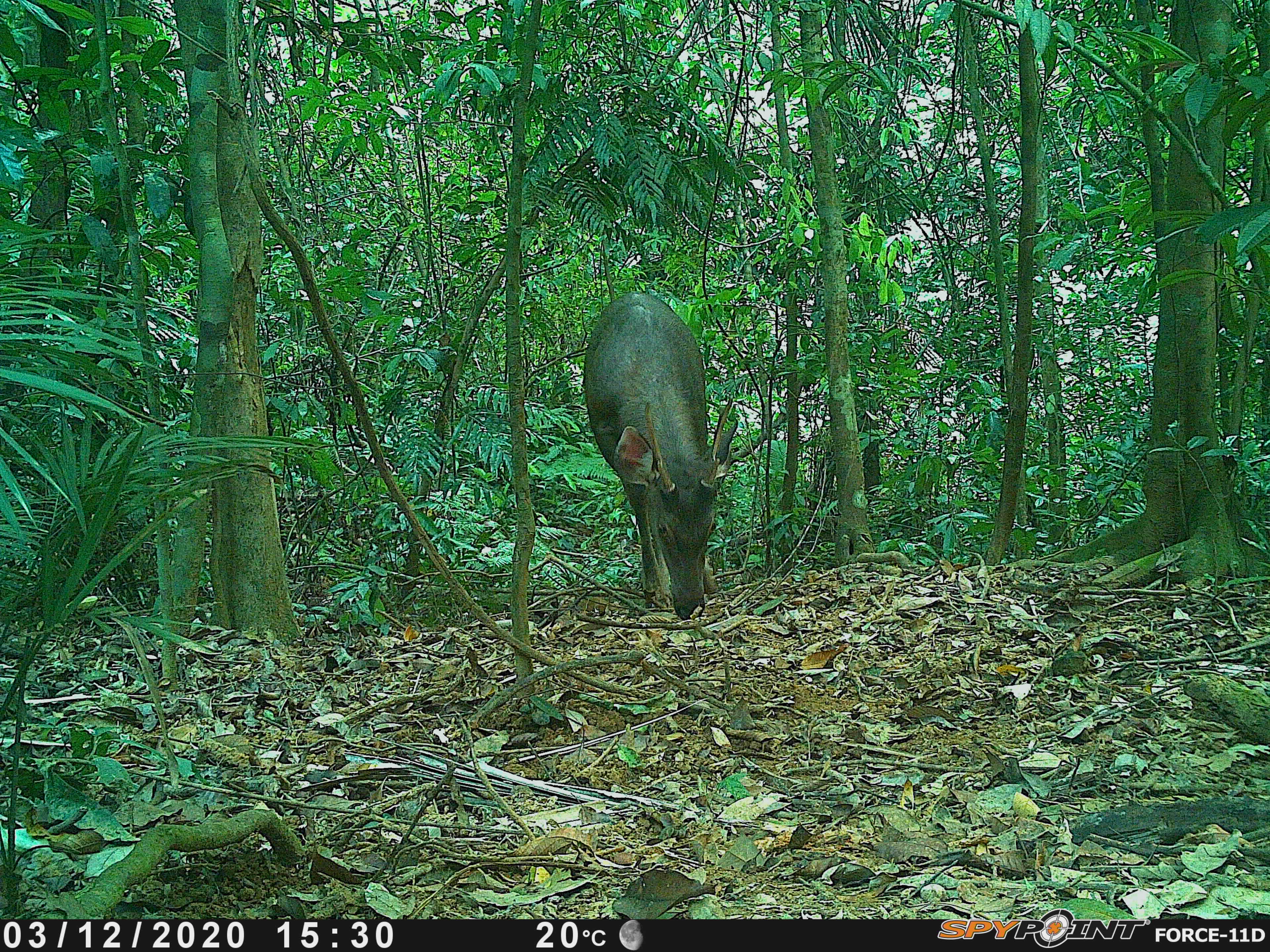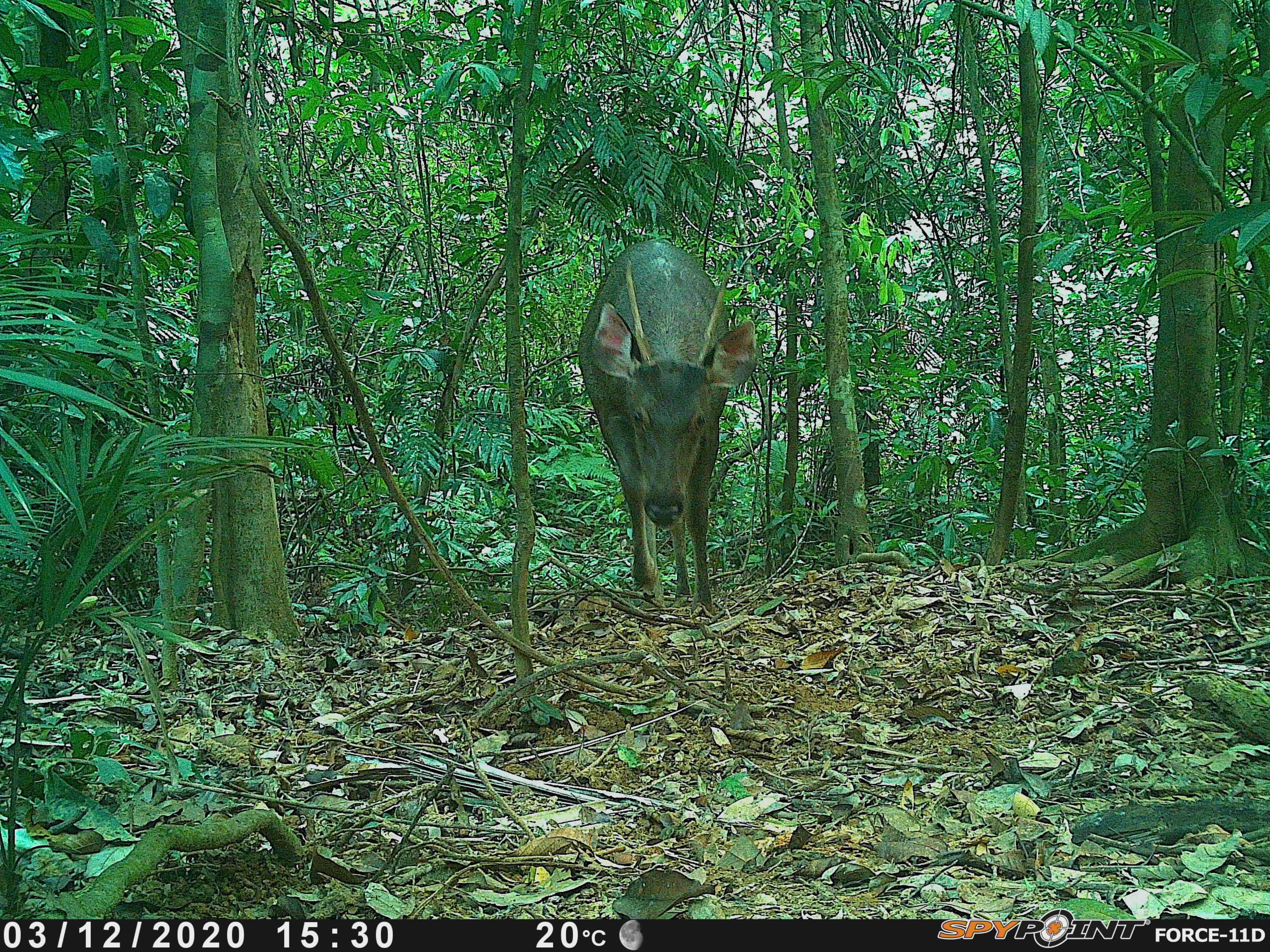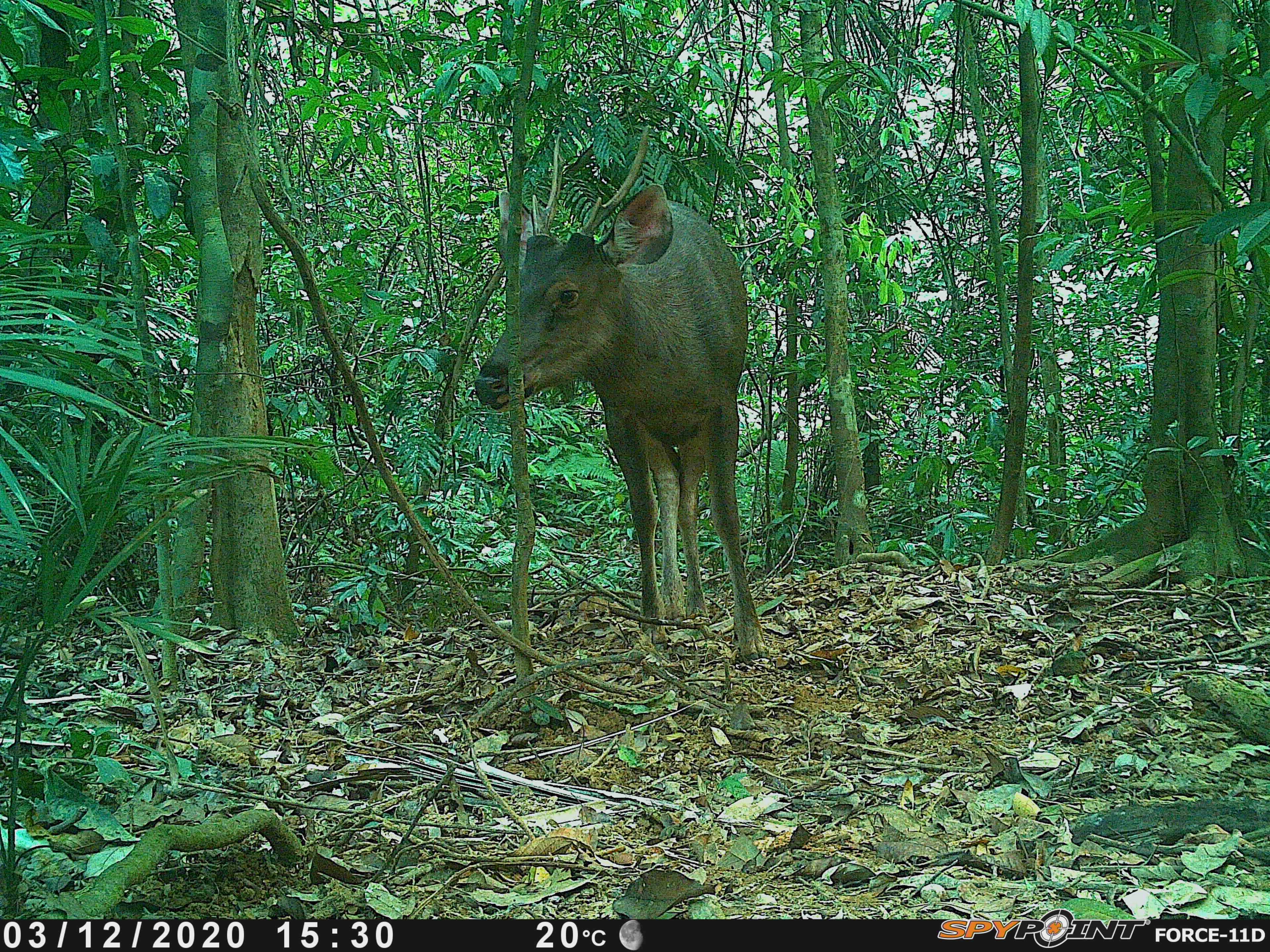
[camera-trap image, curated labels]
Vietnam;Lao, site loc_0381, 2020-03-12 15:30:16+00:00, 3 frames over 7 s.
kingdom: Animalia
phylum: Chordata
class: Mammalia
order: Artiodactyla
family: Cervidae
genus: Rusa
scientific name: Rusa unicolor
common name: sambar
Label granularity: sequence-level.